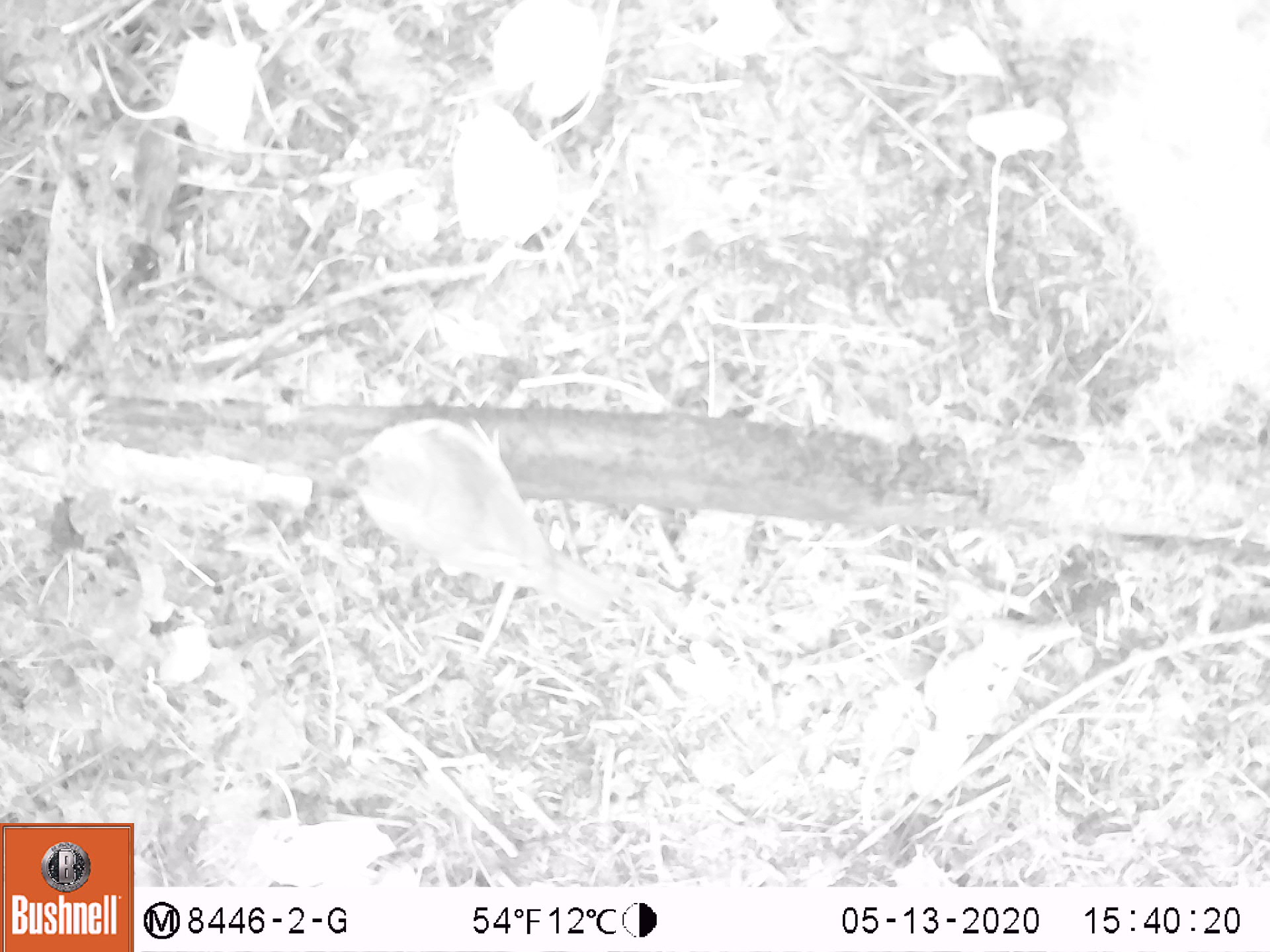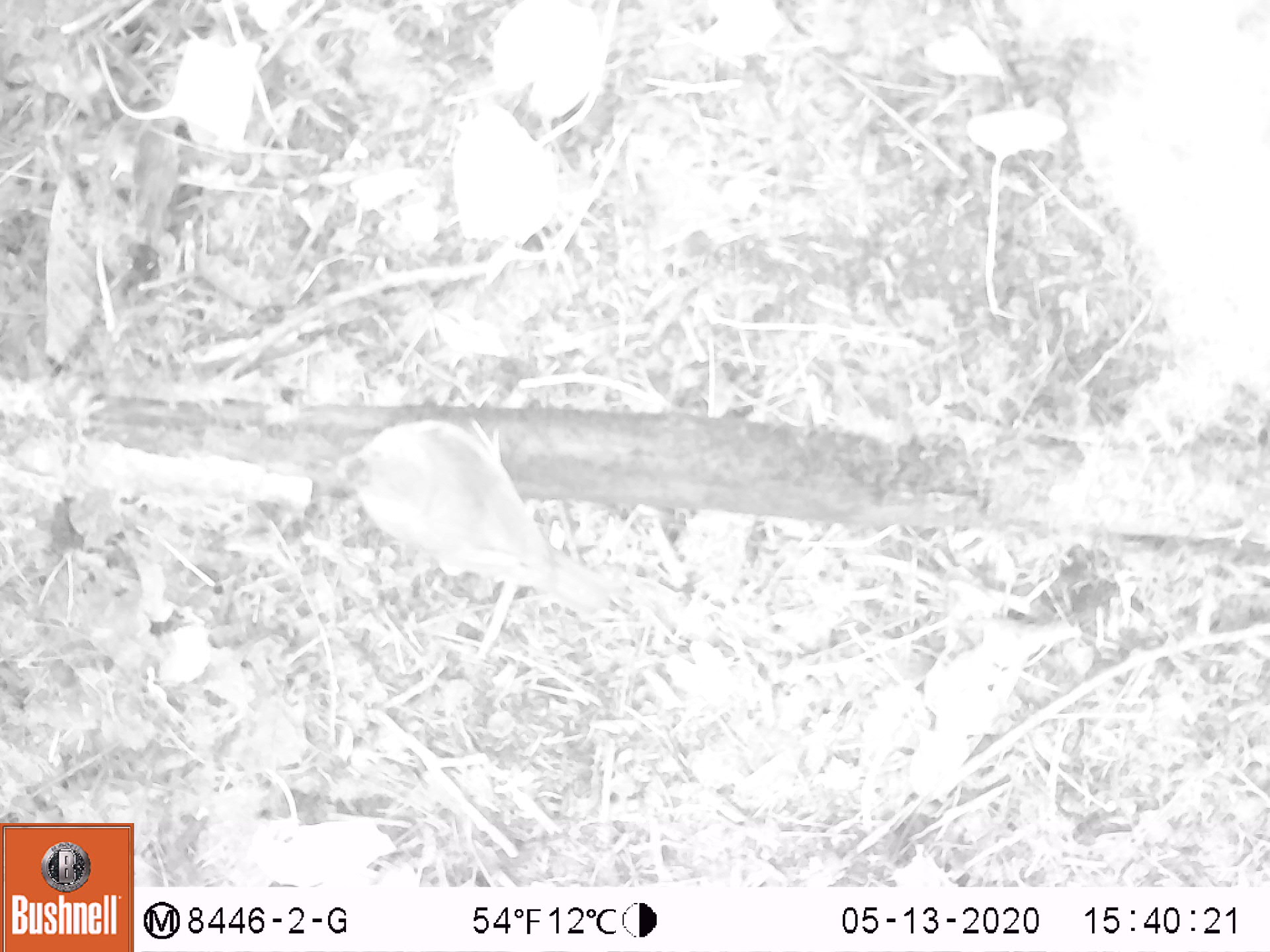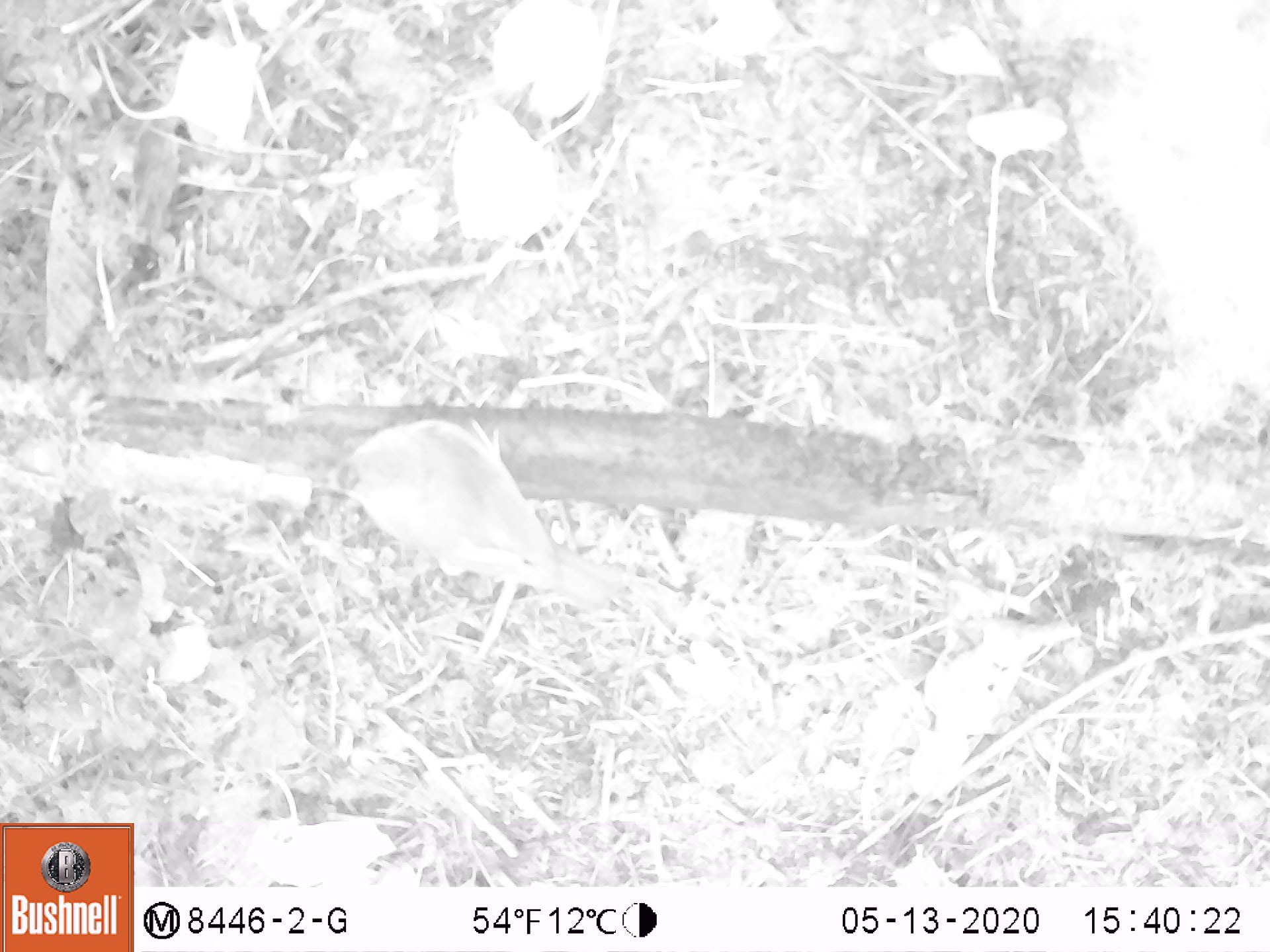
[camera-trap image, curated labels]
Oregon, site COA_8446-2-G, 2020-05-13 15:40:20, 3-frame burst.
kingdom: Animalia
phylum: Chordata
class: Aves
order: Passeriformes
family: Turdidae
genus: Catharus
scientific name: Catharus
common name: brown thrushes and nightingale-thrushes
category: catharus species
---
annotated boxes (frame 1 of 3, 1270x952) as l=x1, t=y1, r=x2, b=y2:
catharus species: l=321, t=408, r=620, b=633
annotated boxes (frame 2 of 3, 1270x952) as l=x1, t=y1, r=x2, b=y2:
catharus species: l=322, t=402, r=616, b=626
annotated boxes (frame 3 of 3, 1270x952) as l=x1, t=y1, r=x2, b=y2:
catharus species: l=304, t=398, r=644, b=615